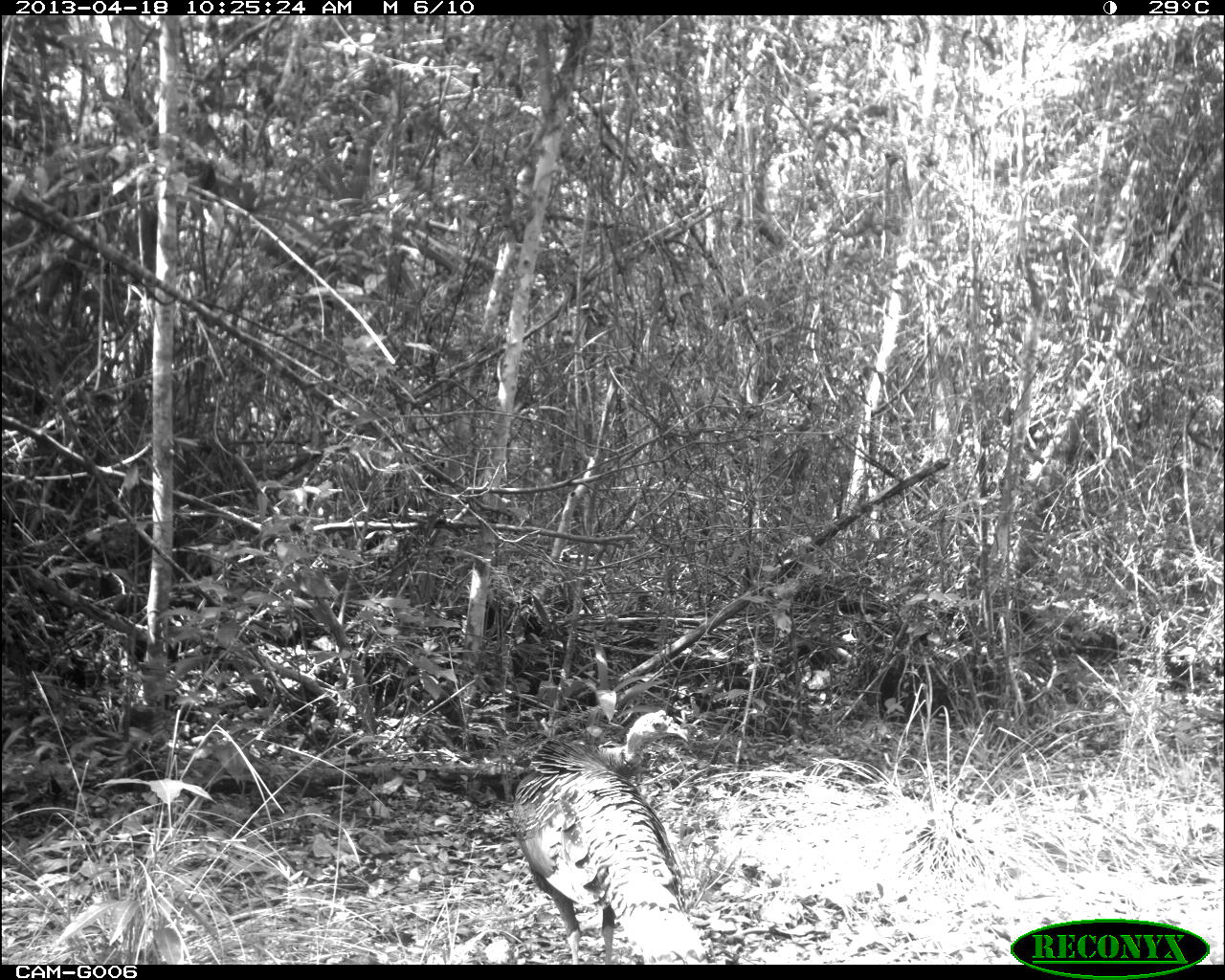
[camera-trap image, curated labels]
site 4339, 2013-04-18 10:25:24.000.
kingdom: Animalia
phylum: Chordata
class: Aves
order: Galliformes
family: Phasianidae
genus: Meleagris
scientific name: Meleagris ocellata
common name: ocellated turkey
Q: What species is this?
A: Meleagris ocellata (ocellated turkey).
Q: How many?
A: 2.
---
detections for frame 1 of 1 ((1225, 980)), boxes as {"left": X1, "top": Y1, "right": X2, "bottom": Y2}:
meleagris ocellata: {"left": 511, "top": 710, "right": 708, "bottom": 965}